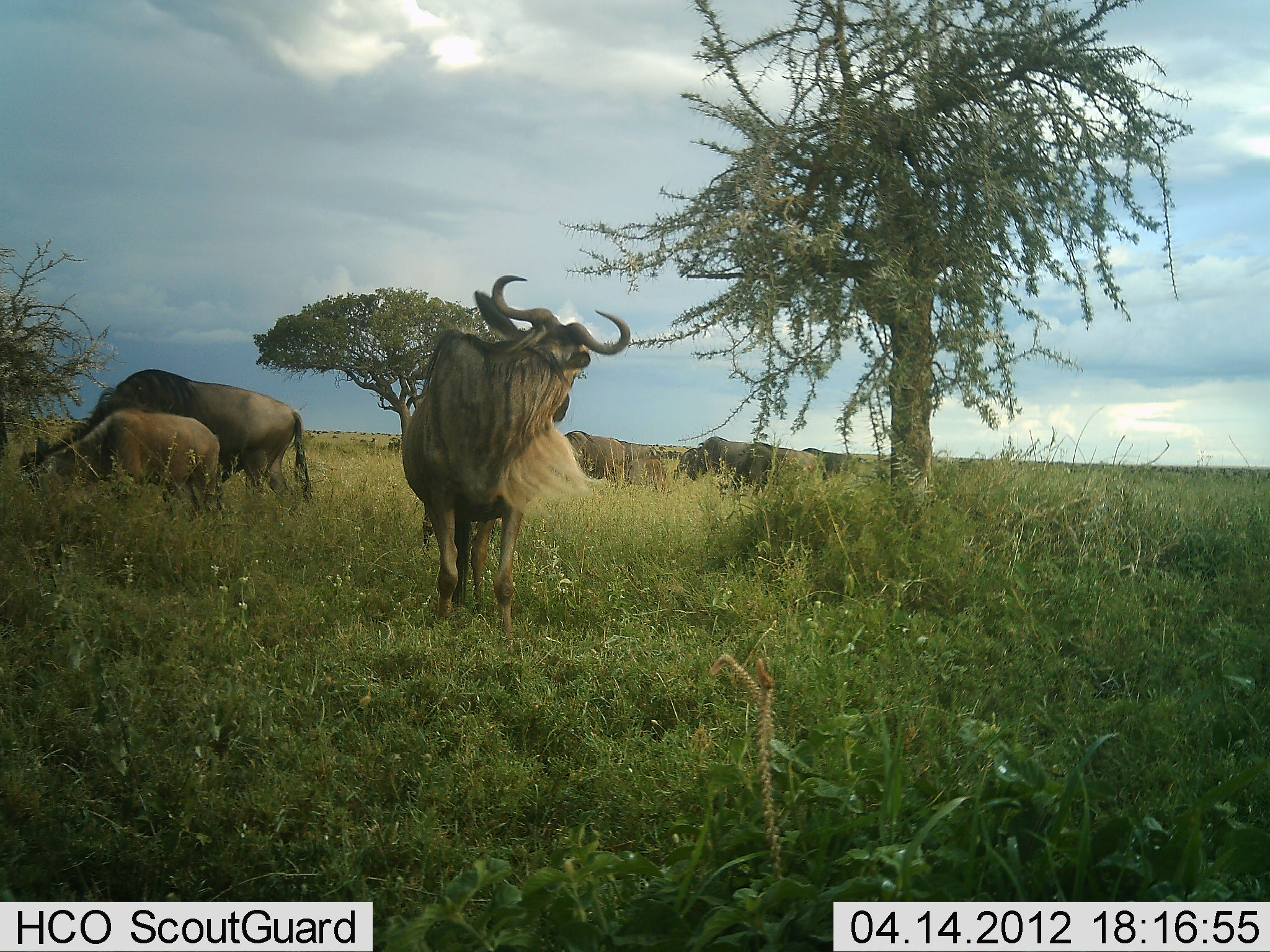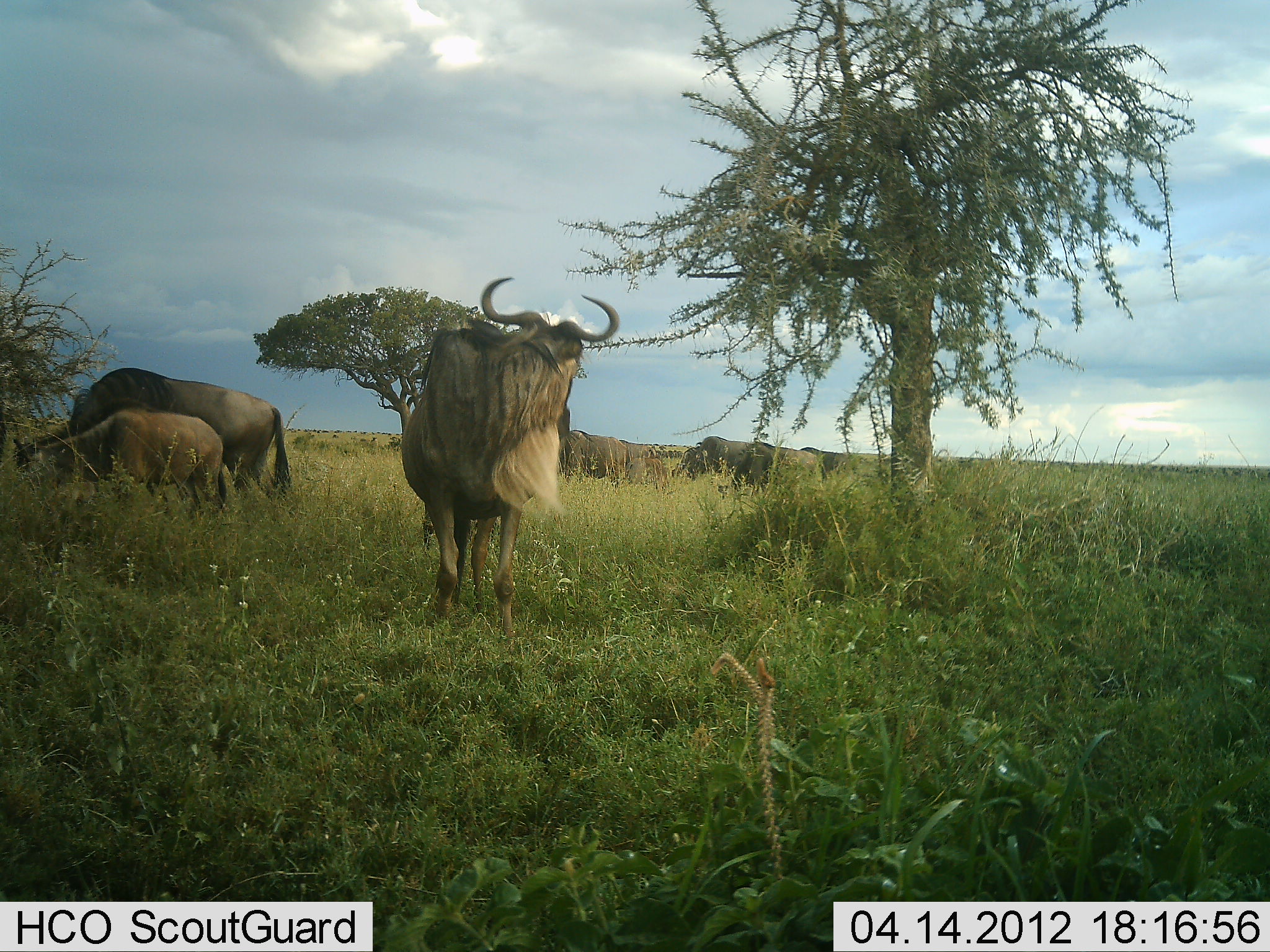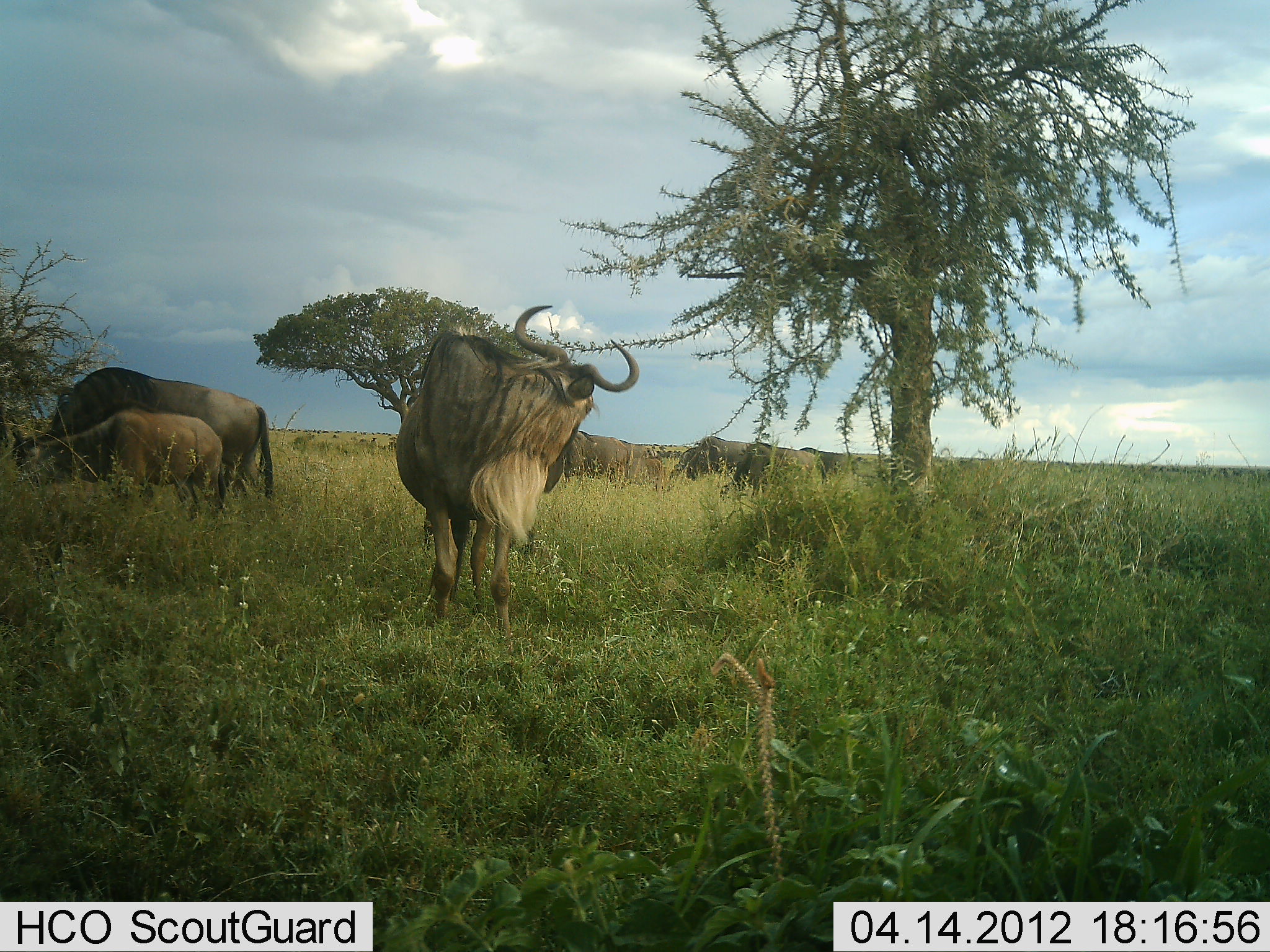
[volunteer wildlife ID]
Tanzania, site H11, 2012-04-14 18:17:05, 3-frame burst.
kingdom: Animalia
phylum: Chordata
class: Mammalia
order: Artiodactyla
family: Bovidae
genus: Connochaetes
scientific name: Connochaetes taurinus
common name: blue wildebeest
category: wildebeest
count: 7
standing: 88%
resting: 6%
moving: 18%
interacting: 12%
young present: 88%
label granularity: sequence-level